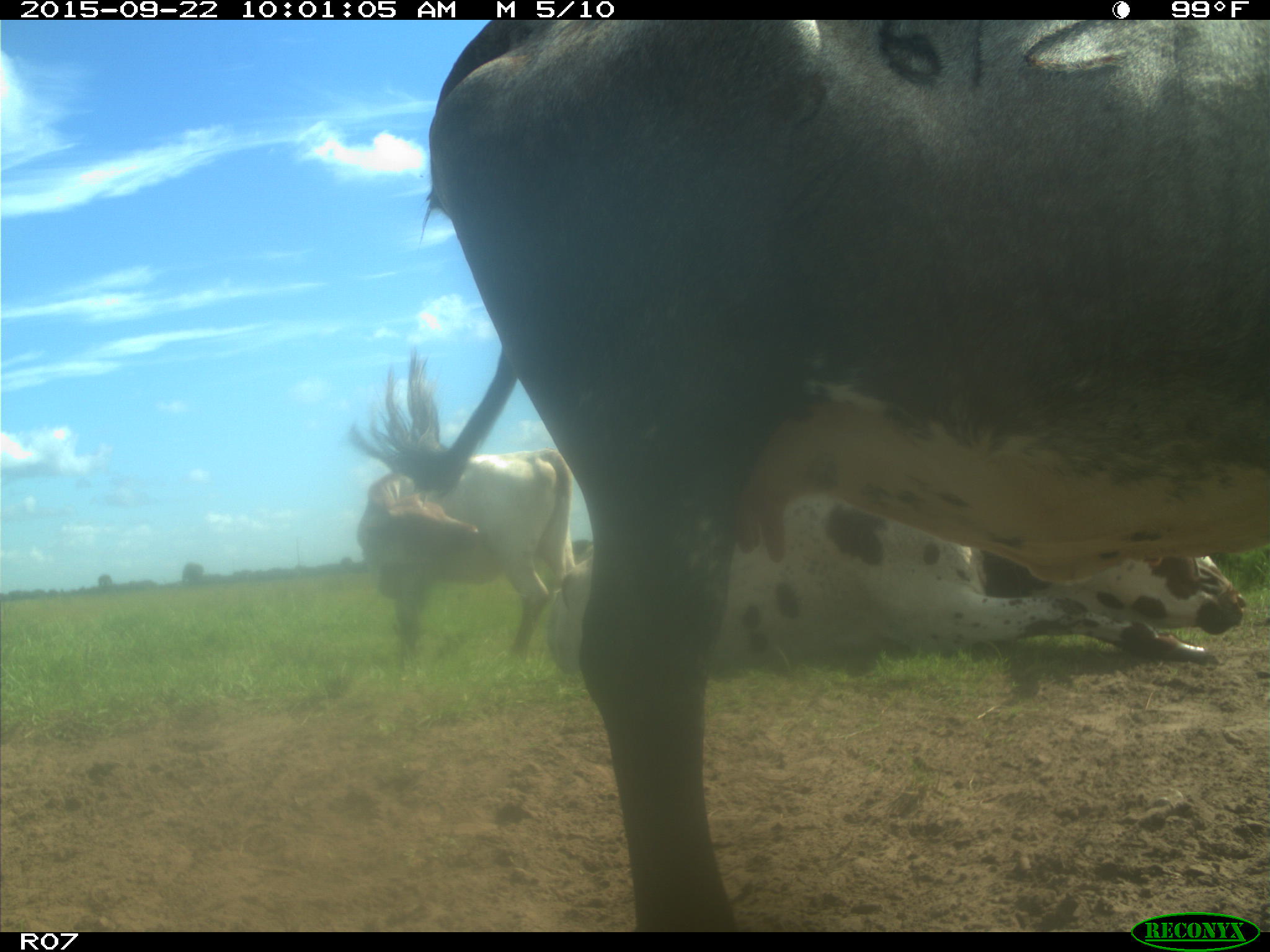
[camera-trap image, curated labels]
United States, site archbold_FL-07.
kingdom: Animalia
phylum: Chordata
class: Mammalia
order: Artiodactyla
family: Bovidae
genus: Bos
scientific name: Bos taurus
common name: domestic cow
Bos taurus (domestic cow).